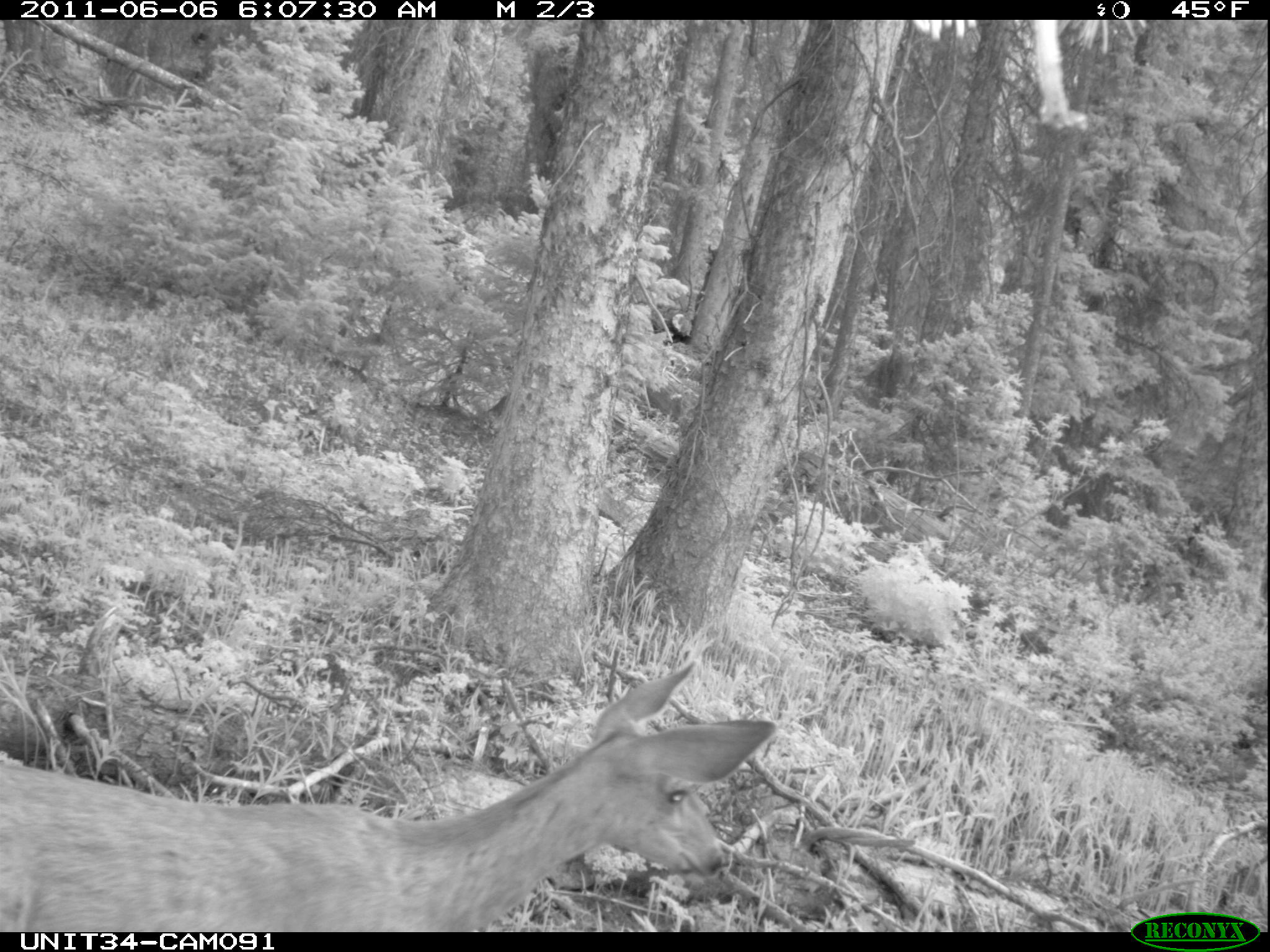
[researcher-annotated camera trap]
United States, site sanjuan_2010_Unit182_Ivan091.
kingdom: Animalia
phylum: Chordata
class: Mammalia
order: Artiodactyla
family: Cervidae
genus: Odocoileus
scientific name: Odocoileus hemionus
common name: mule deer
Odocoileus hemionus (mule deer).